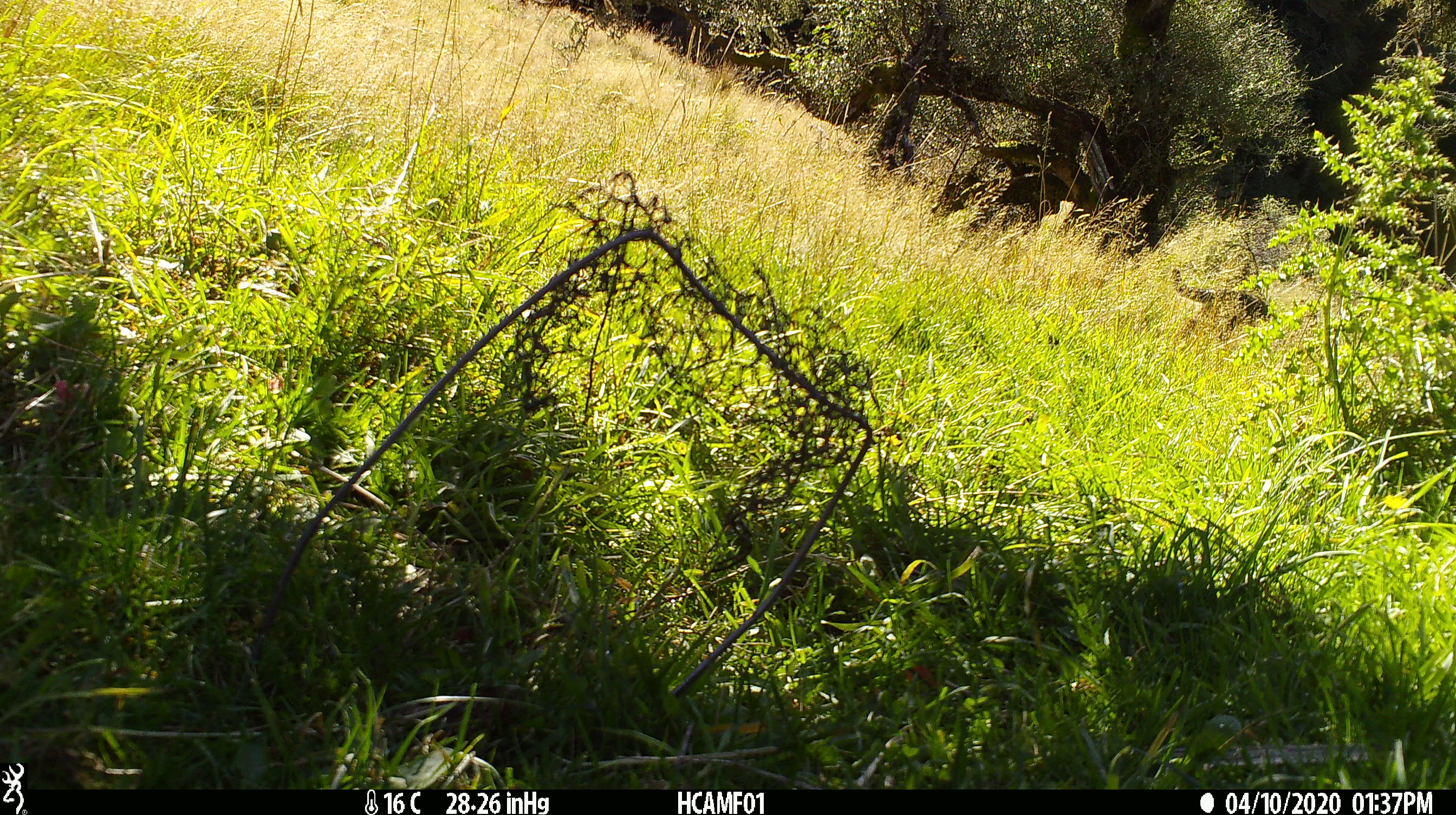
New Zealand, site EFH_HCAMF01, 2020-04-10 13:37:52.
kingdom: Animalia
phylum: Chordata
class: Mammalia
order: Carnivora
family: Felidae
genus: Felis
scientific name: Felis catus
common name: domestic cat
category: cat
Cat (domestic cat) (Felis catus).